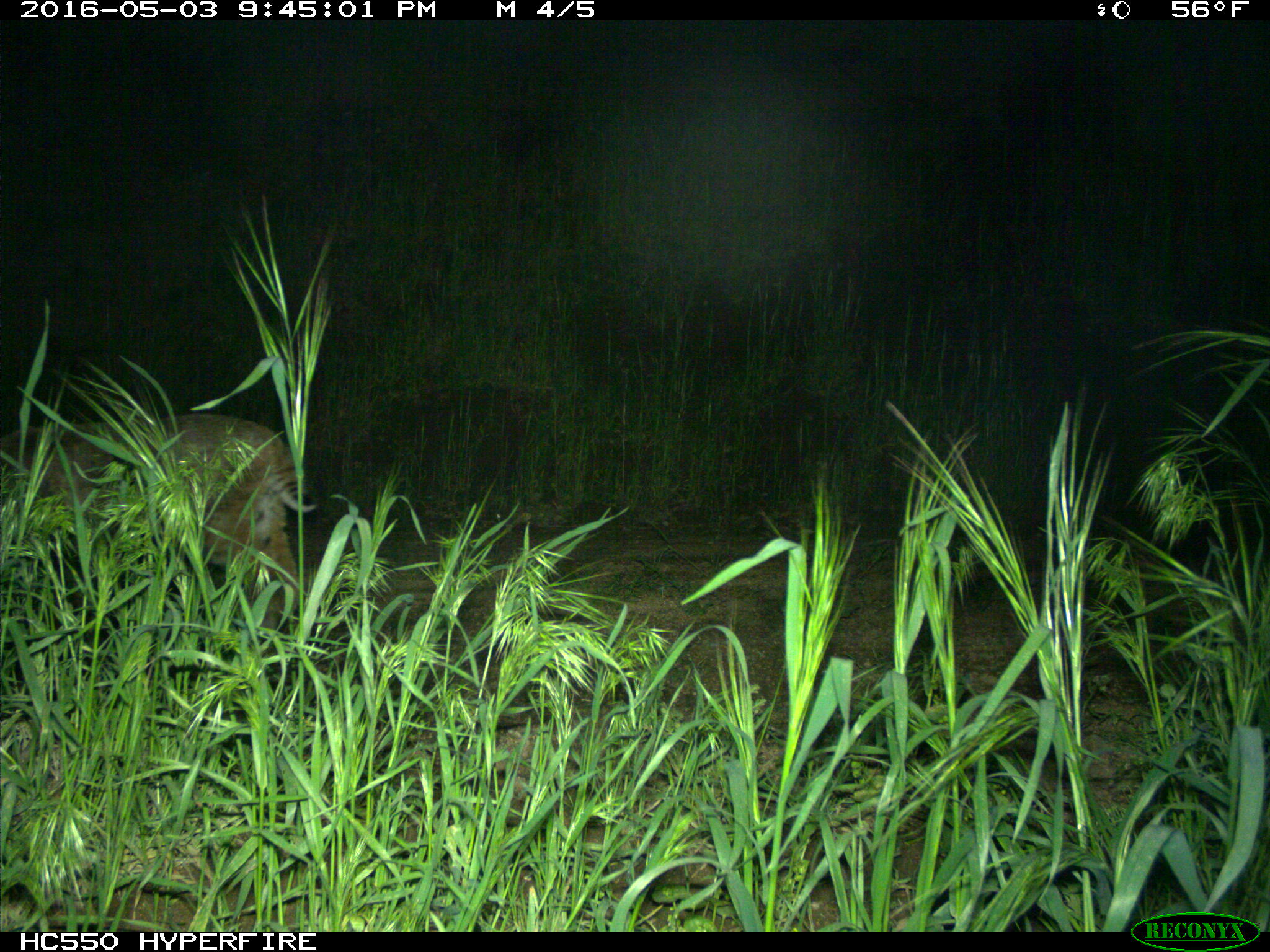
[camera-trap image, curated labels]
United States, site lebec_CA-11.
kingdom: Animalia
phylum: Chordata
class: Mammalia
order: Carnivora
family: Felidae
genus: Lynx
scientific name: Lynx rufus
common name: bobcat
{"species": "Lynx rufus (bobcat)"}